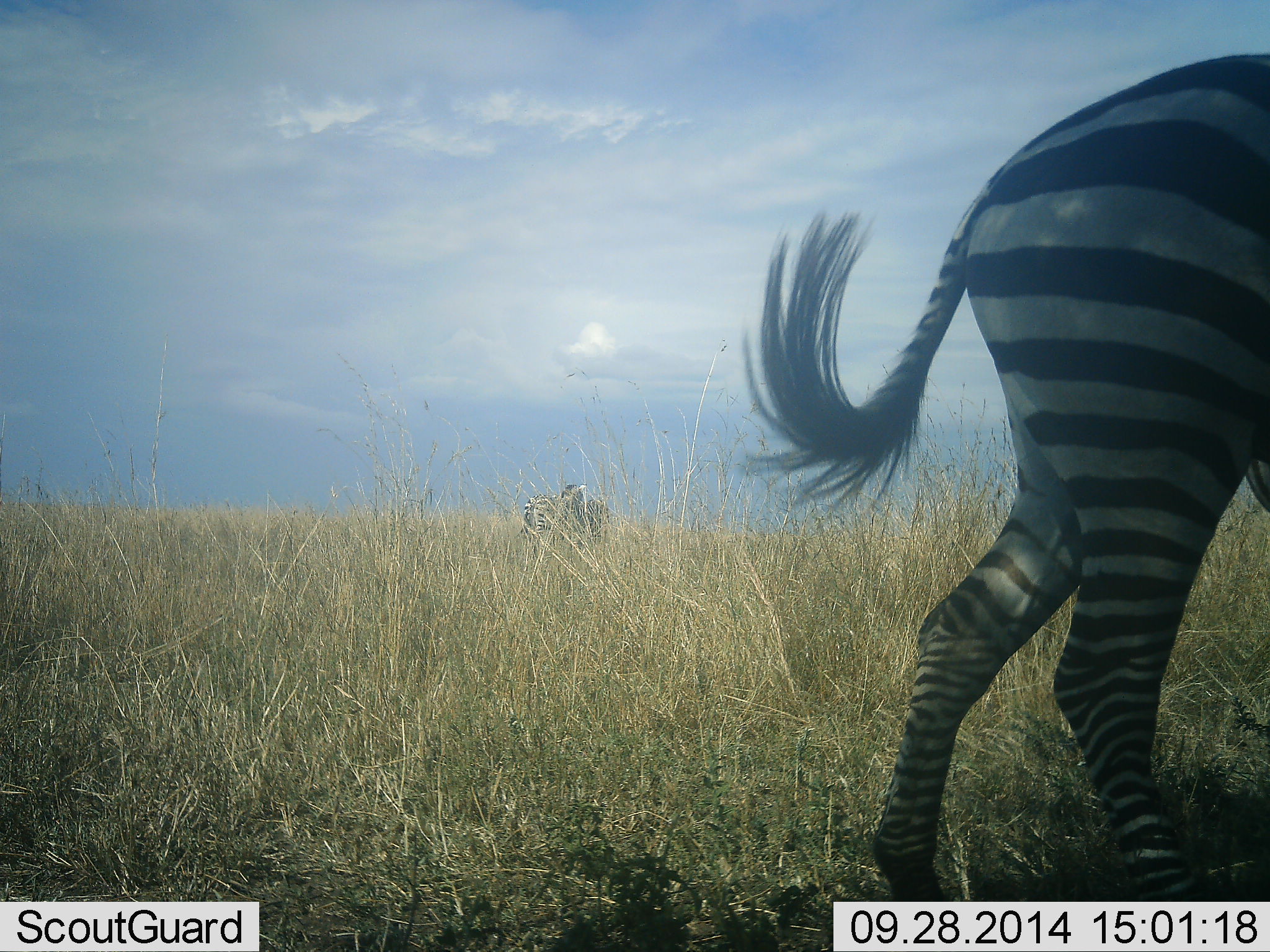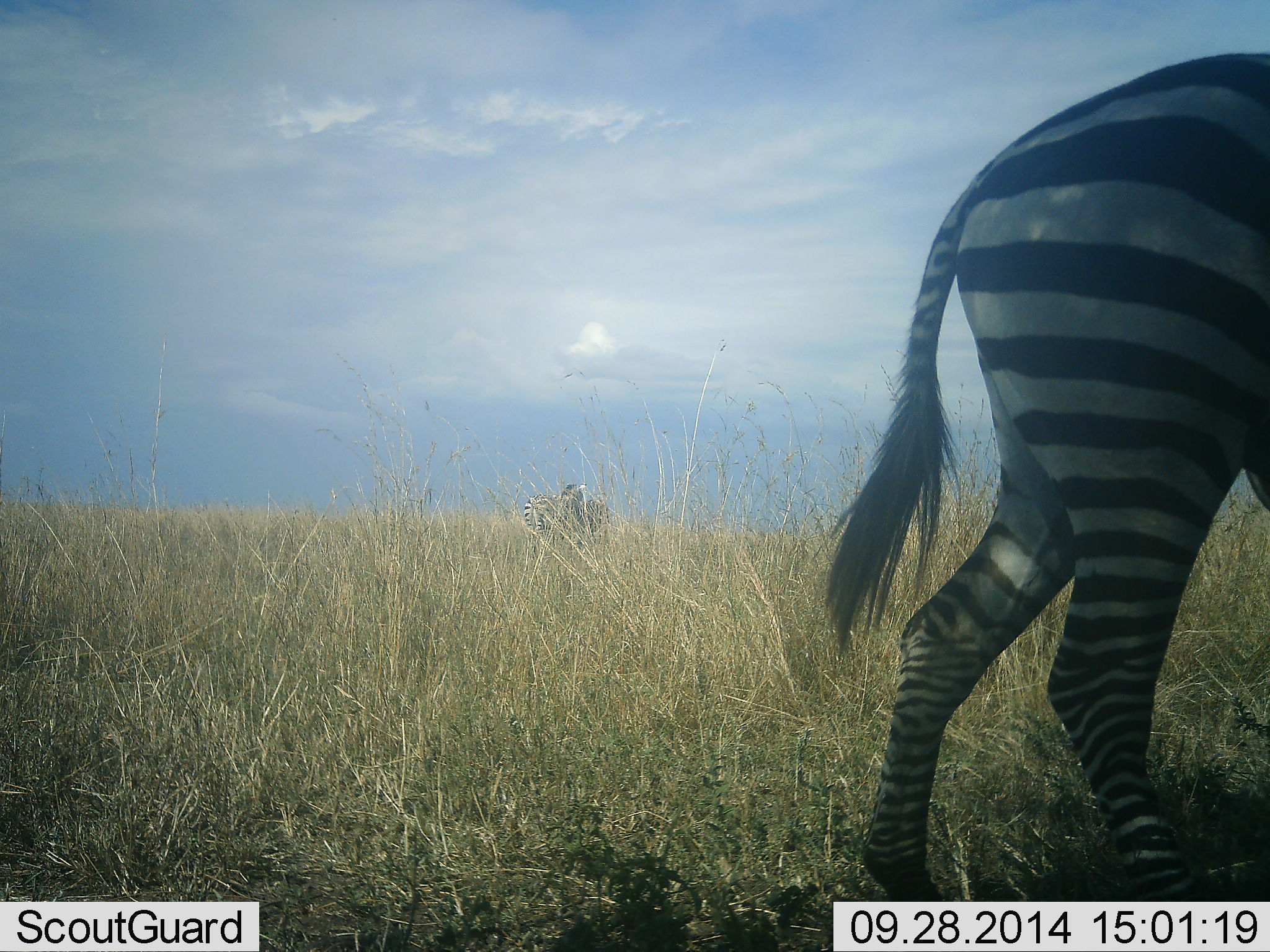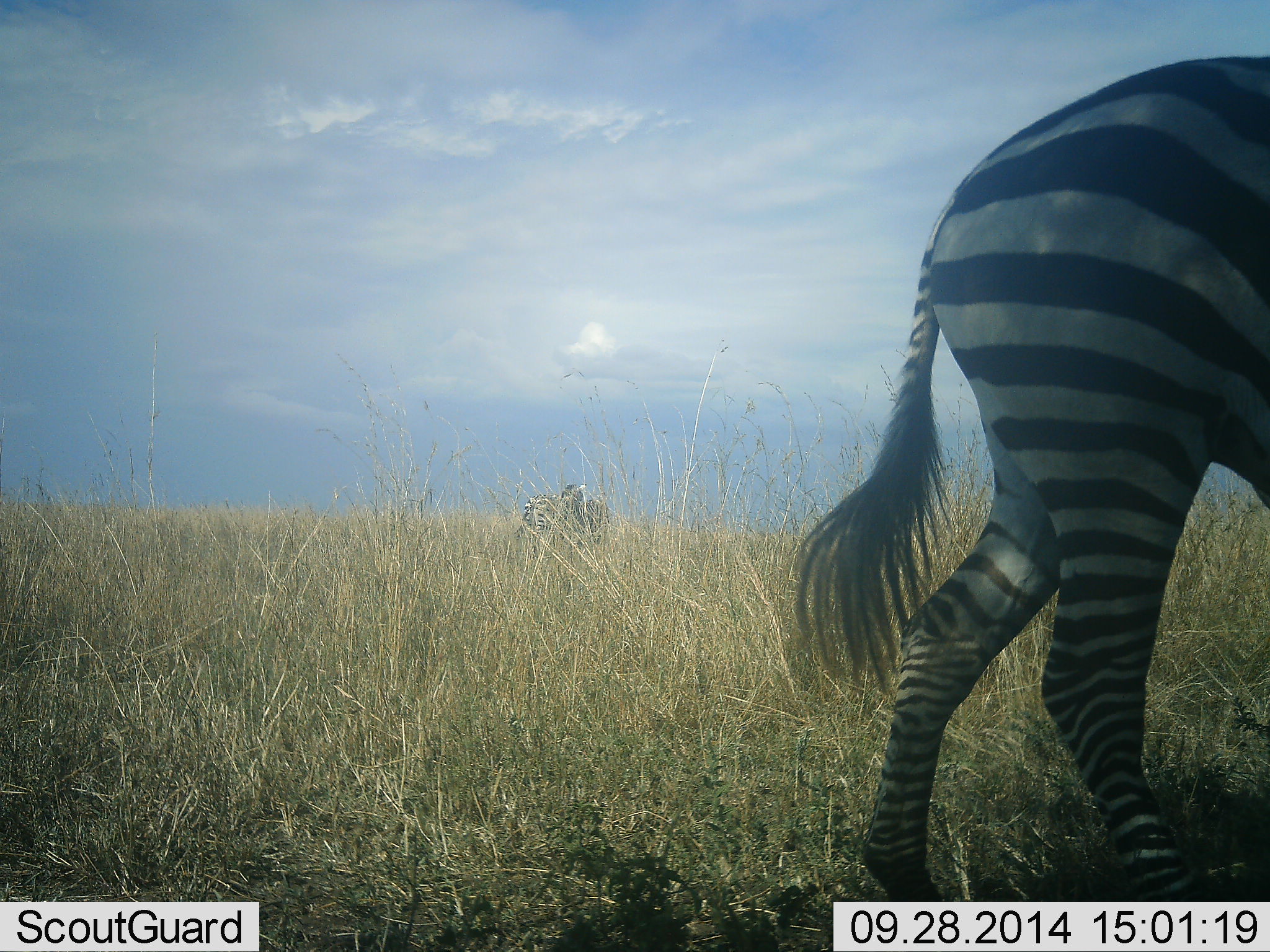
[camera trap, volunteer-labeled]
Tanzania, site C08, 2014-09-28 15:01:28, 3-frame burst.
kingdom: Animalia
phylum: Chordata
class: Mammalia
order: Perissodactyla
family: Equidae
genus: Equus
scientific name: Equus quagga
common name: plains zebra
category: zebra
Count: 2.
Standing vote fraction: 45%.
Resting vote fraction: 0%.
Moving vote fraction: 45%.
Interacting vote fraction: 9%.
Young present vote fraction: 0%.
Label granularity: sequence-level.